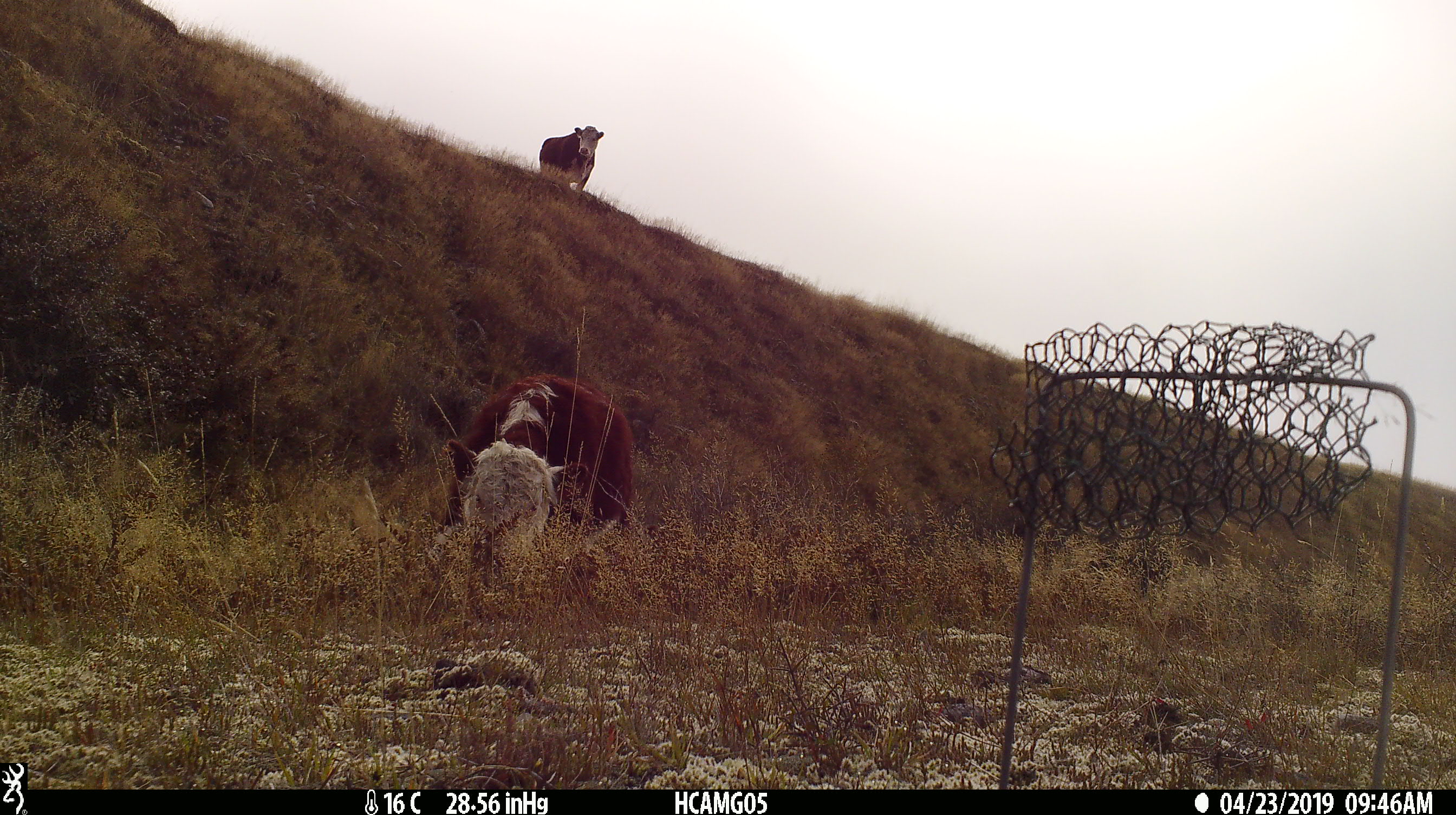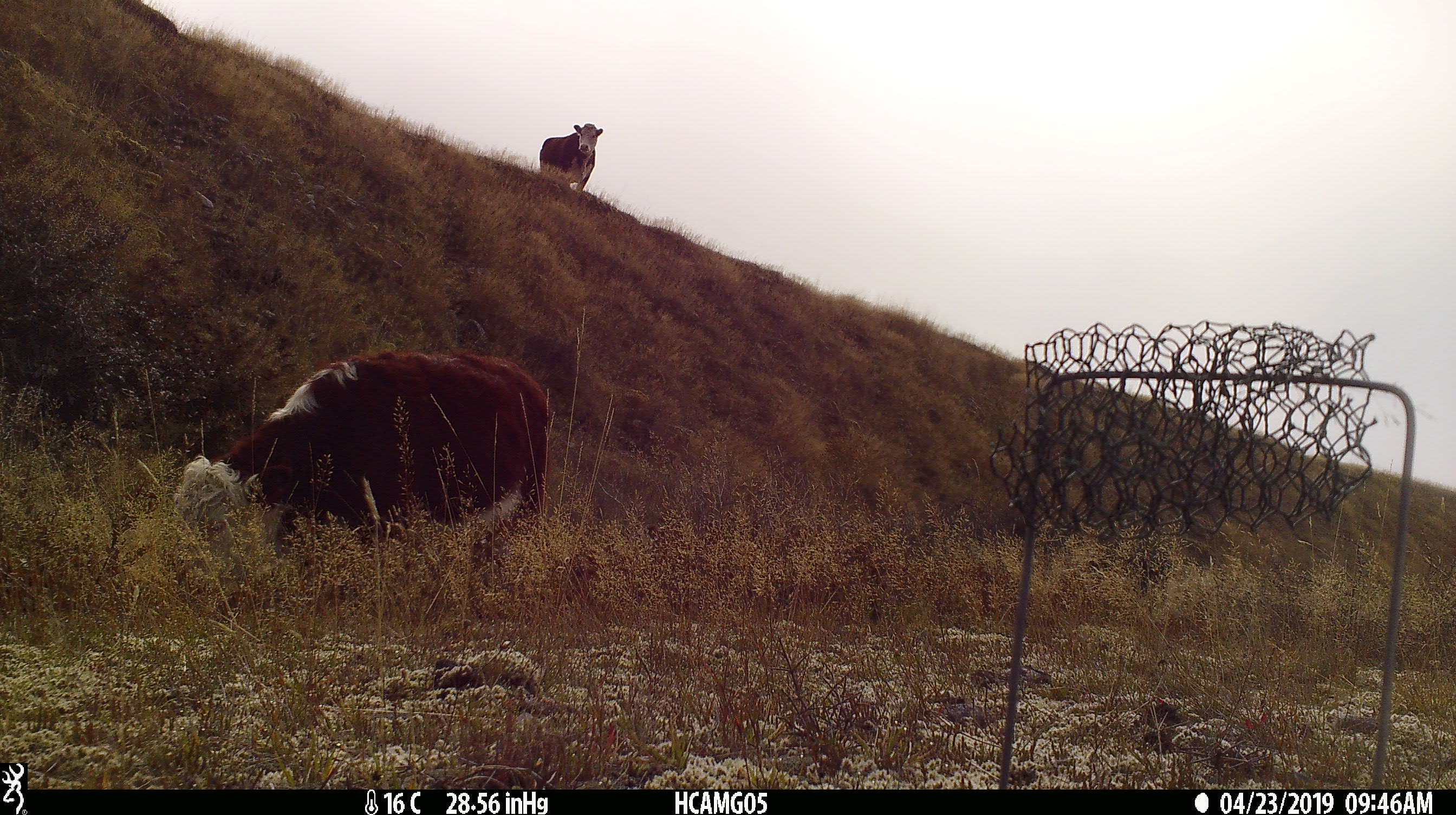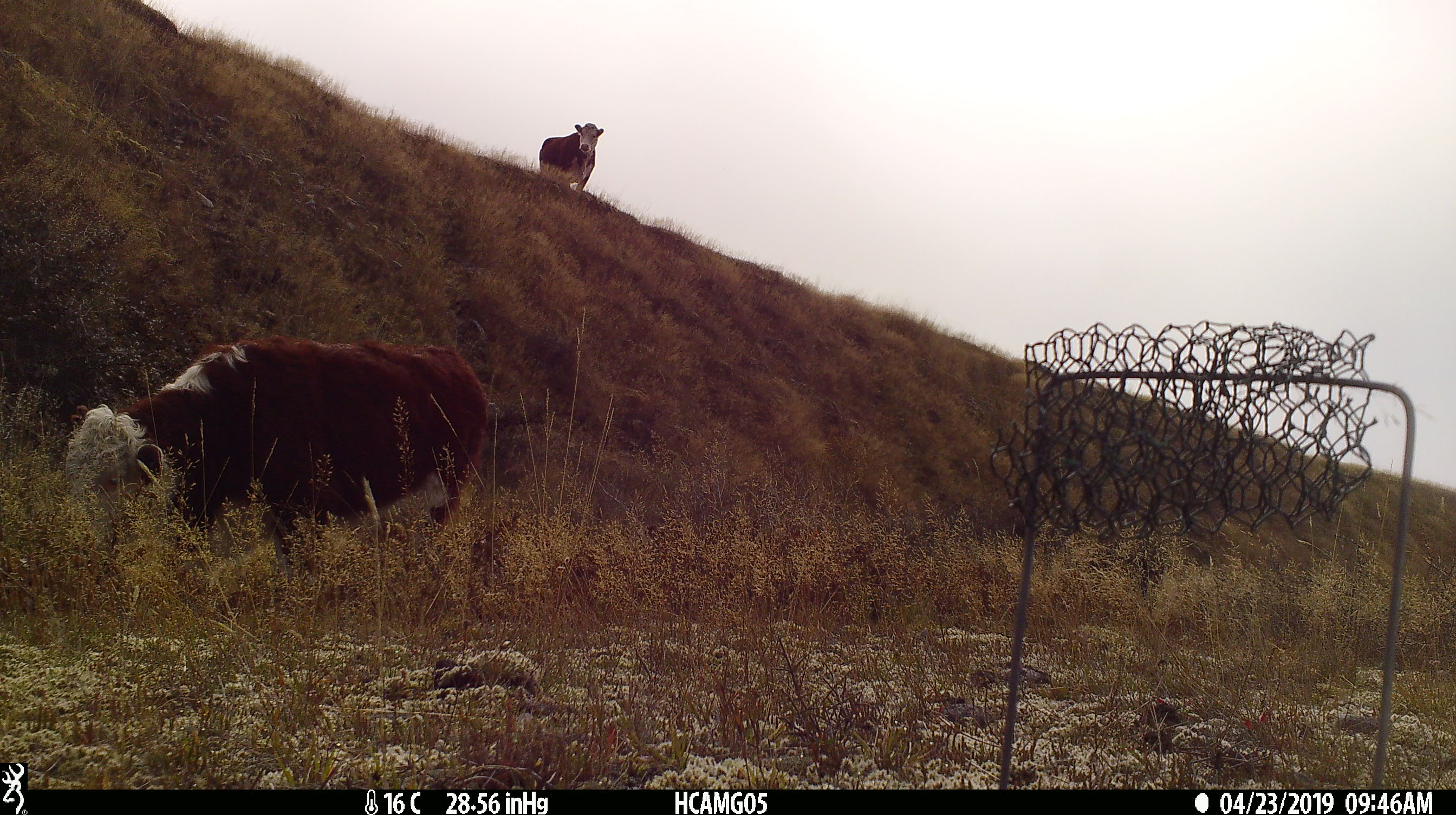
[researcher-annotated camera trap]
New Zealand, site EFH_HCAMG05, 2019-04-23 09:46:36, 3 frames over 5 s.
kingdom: Animalia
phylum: Chordata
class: Mammalia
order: Artiodactyla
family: Bovidae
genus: Bos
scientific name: Bos taurus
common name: domestic cow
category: cow